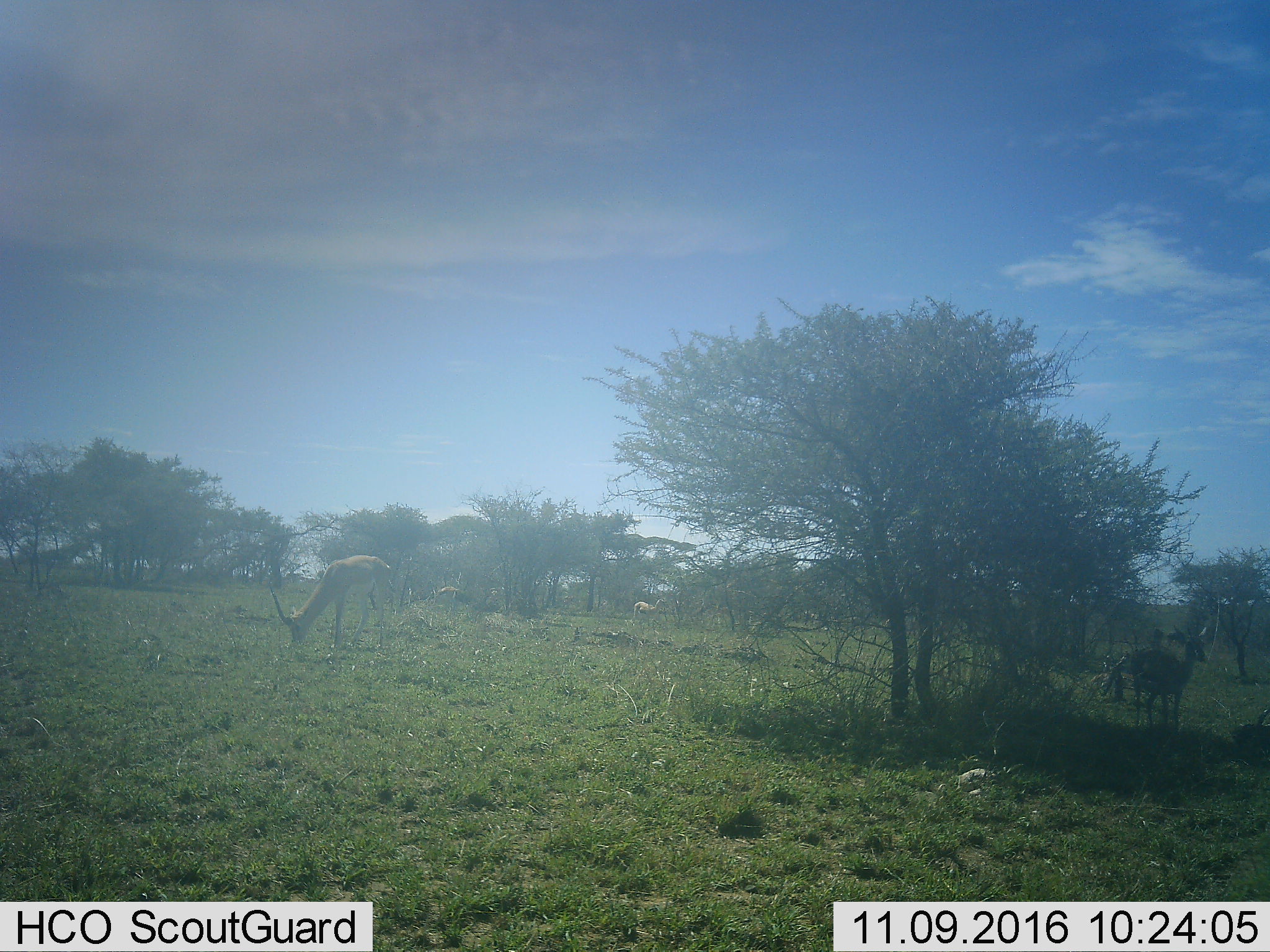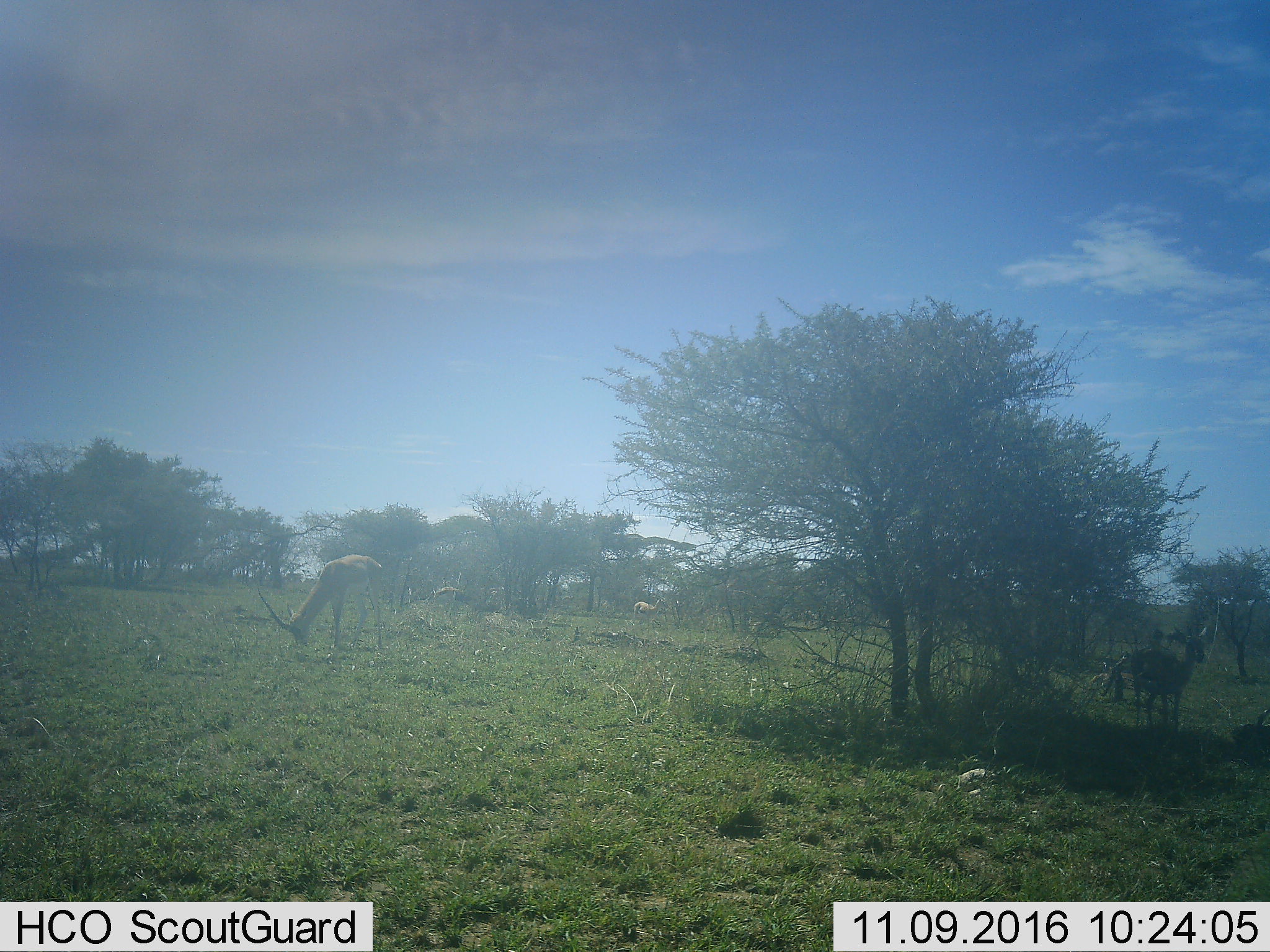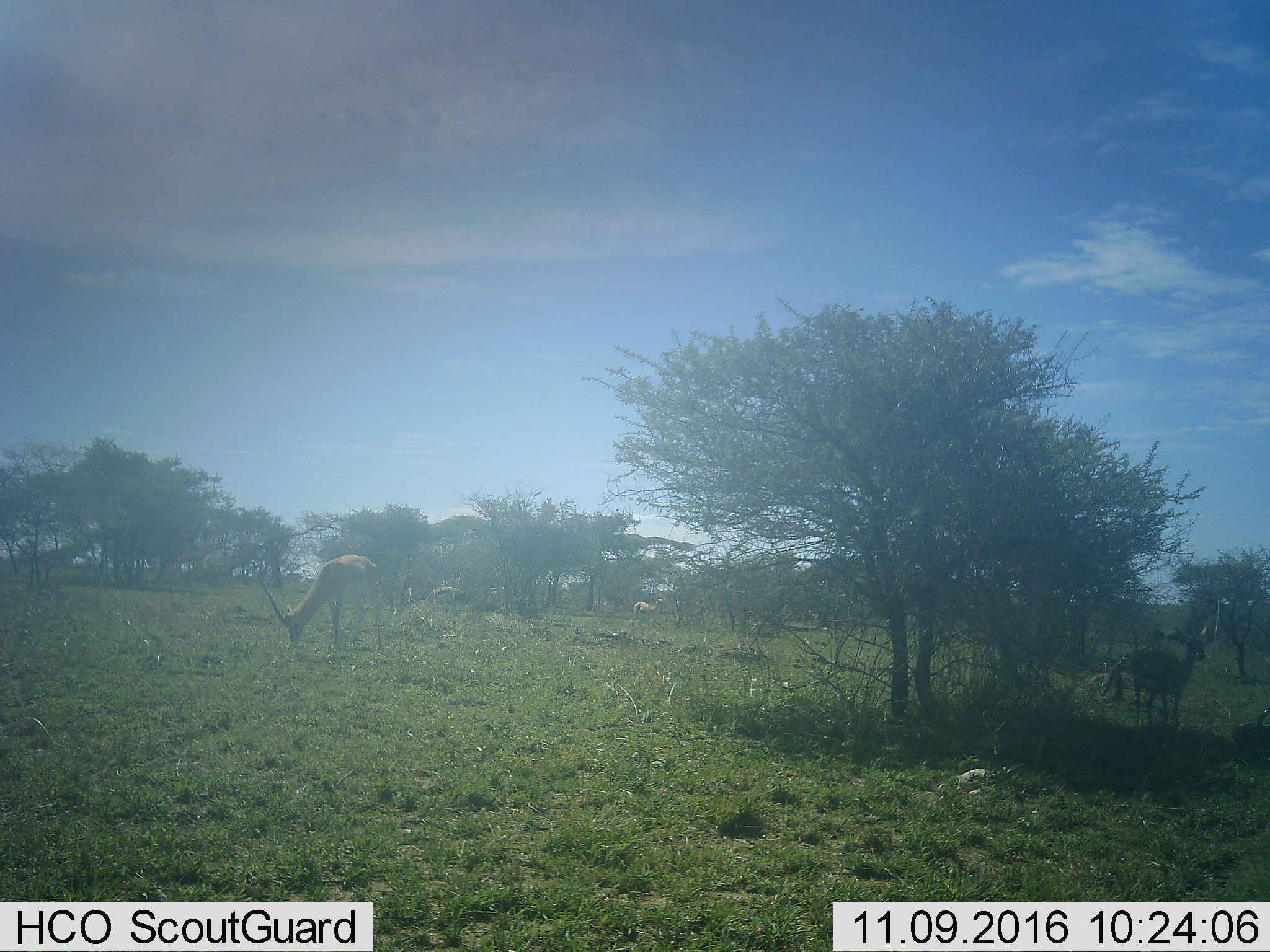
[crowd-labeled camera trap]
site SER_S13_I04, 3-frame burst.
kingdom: Animalia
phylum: Chordata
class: Mammalia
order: Artiodactyla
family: Bovidae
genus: Nanger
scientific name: Nanger granti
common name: grant's gazelle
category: gazellegrants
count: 4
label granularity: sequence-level